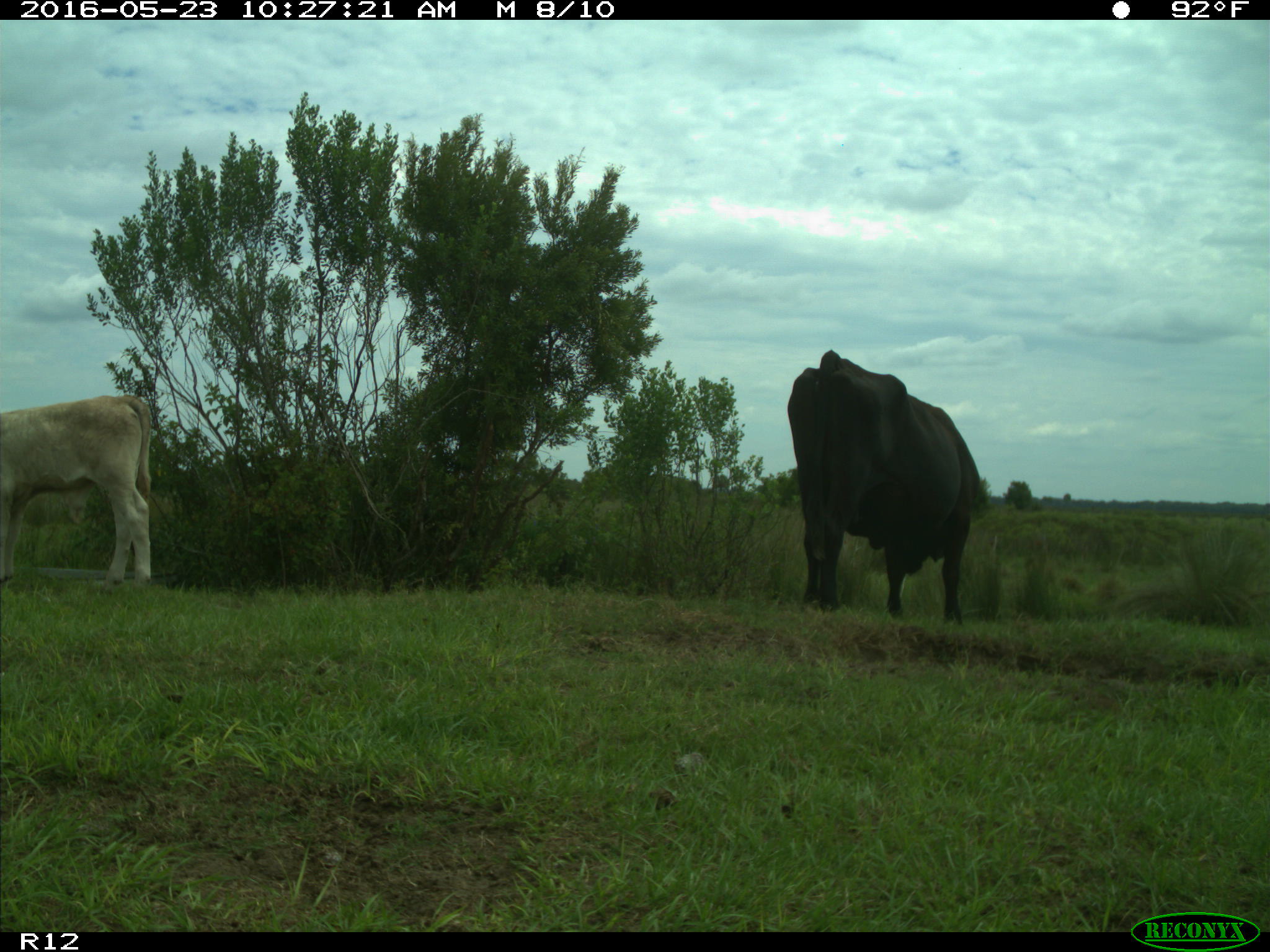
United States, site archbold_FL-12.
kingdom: Animalia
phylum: Chordata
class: Mammalia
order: Artiodactyla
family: Bovidae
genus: Bos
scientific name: Bos taurus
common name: domestic cow